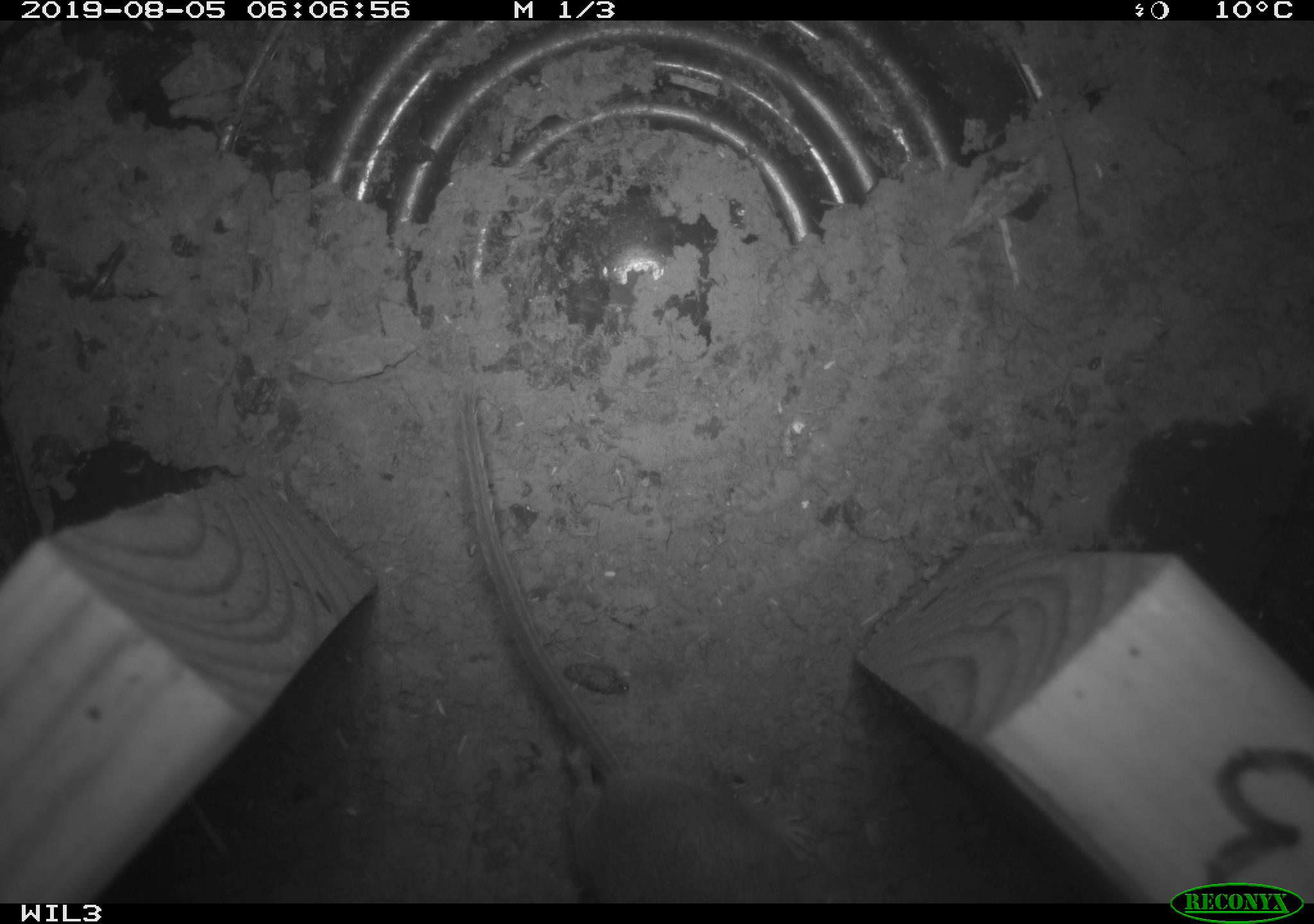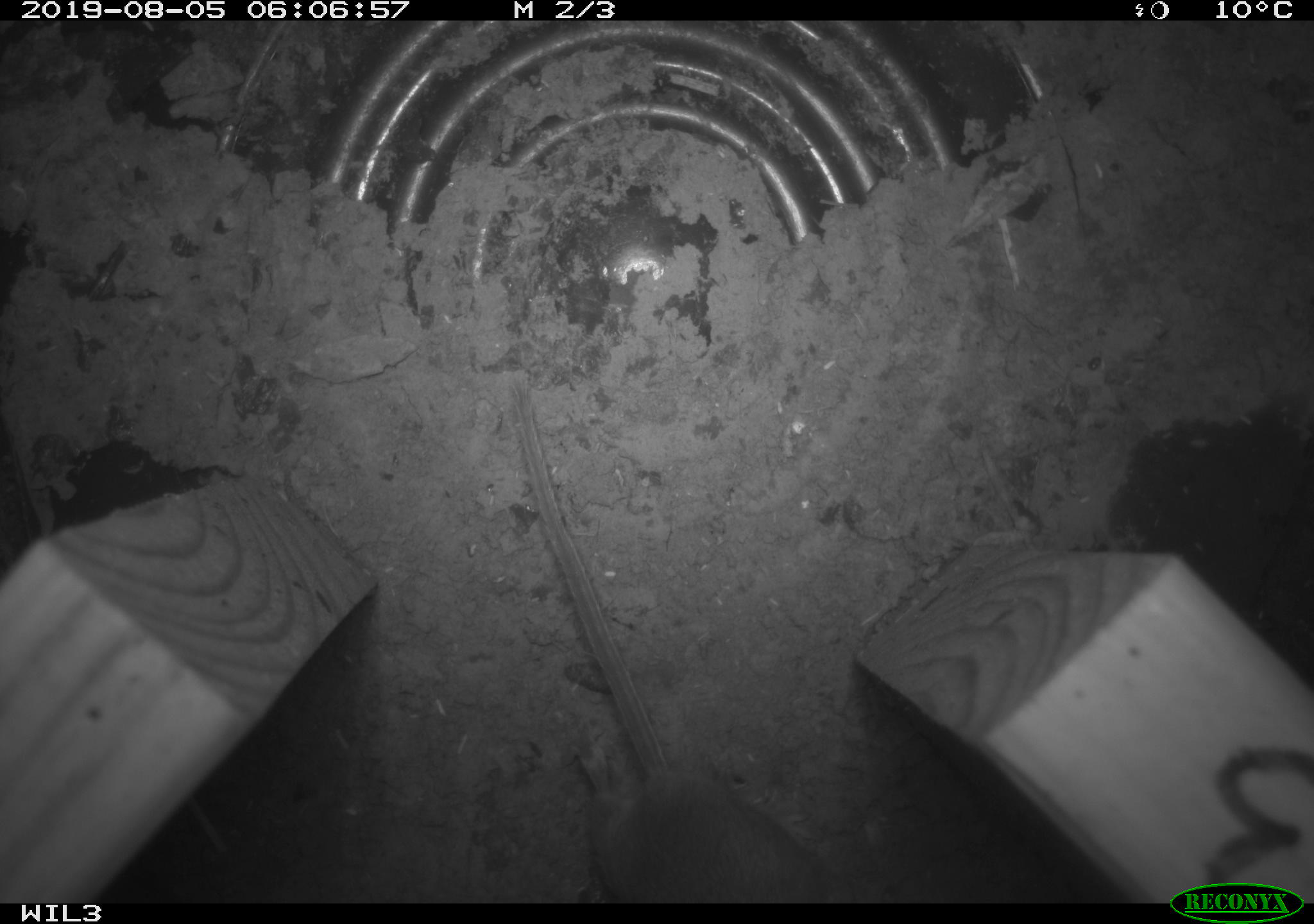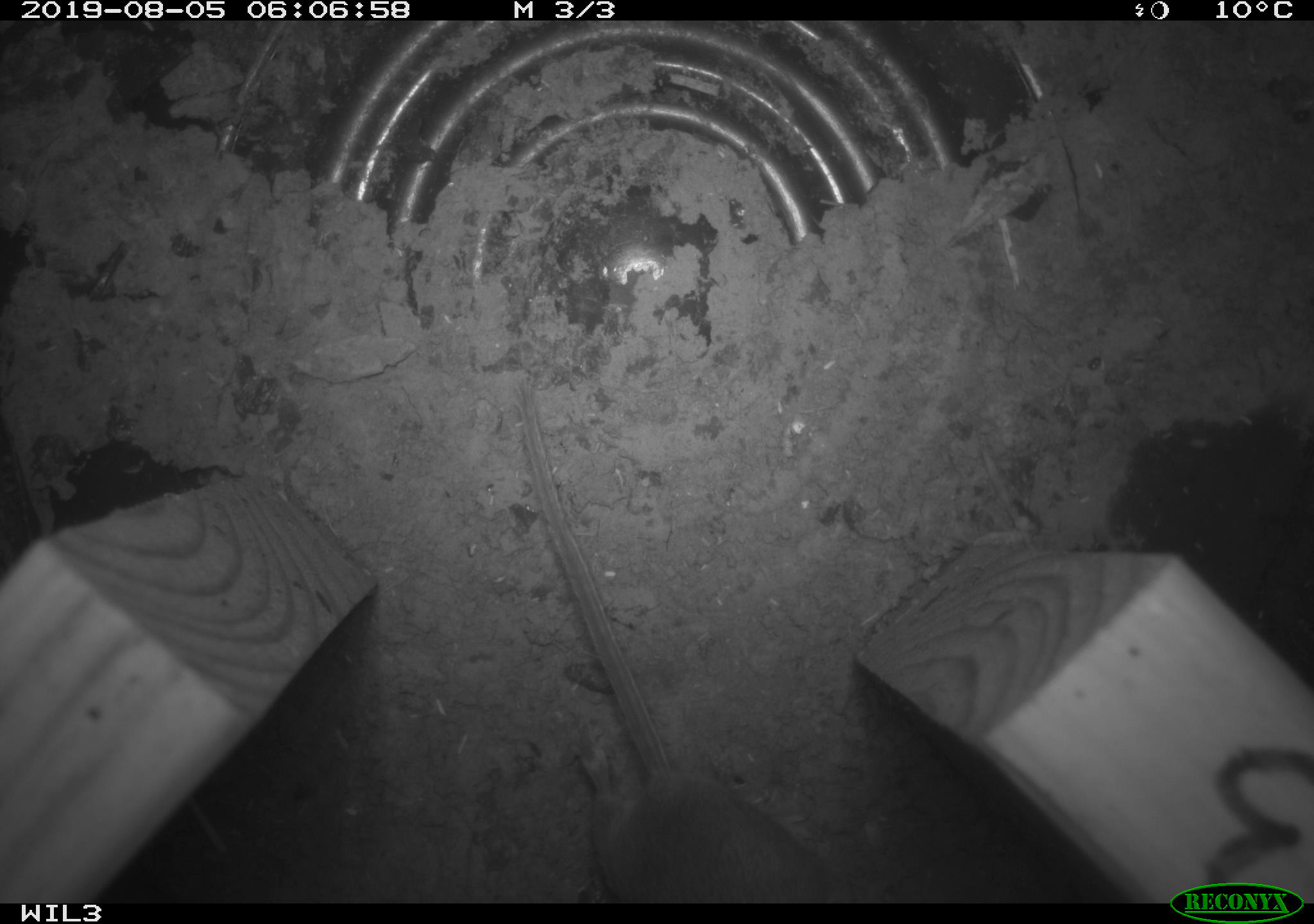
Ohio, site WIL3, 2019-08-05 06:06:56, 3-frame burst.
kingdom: Animalia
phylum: Chordata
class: Mammalia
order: Rodentia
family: Cricetidae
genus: Peromyscus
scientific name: Peromyscus leucopus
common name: white-footed mouse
White-footed mouse (Peromyscus leucopus).